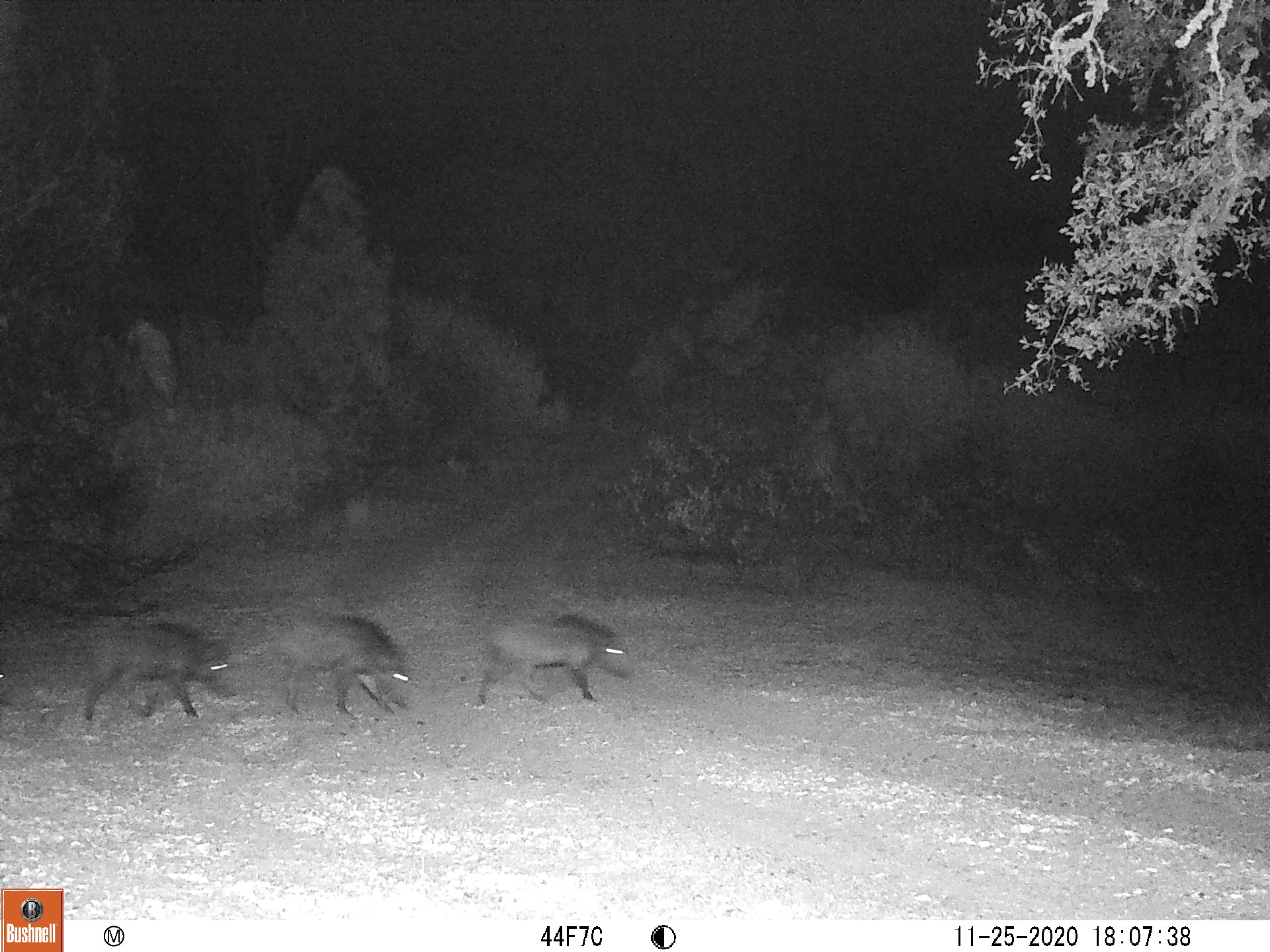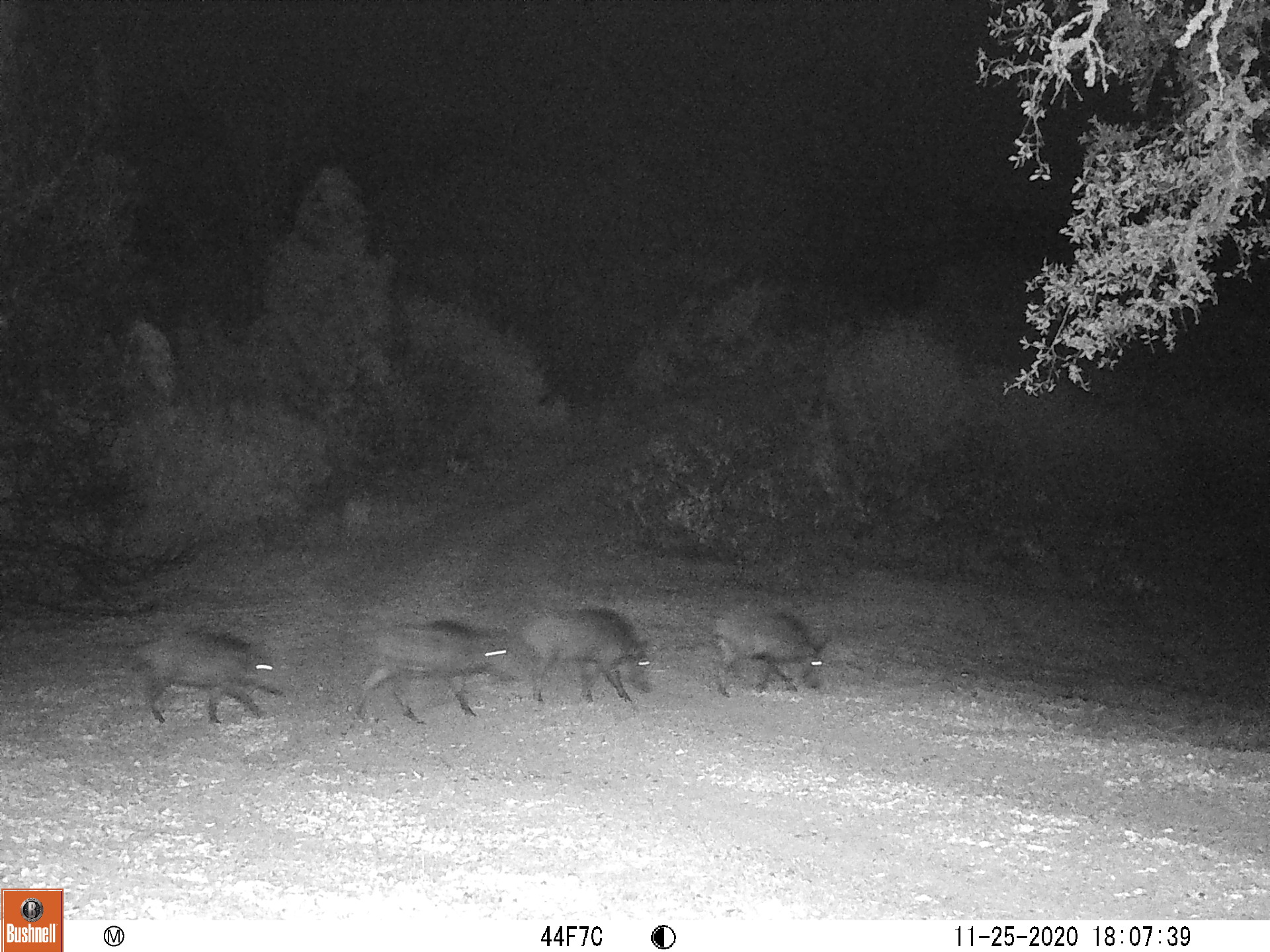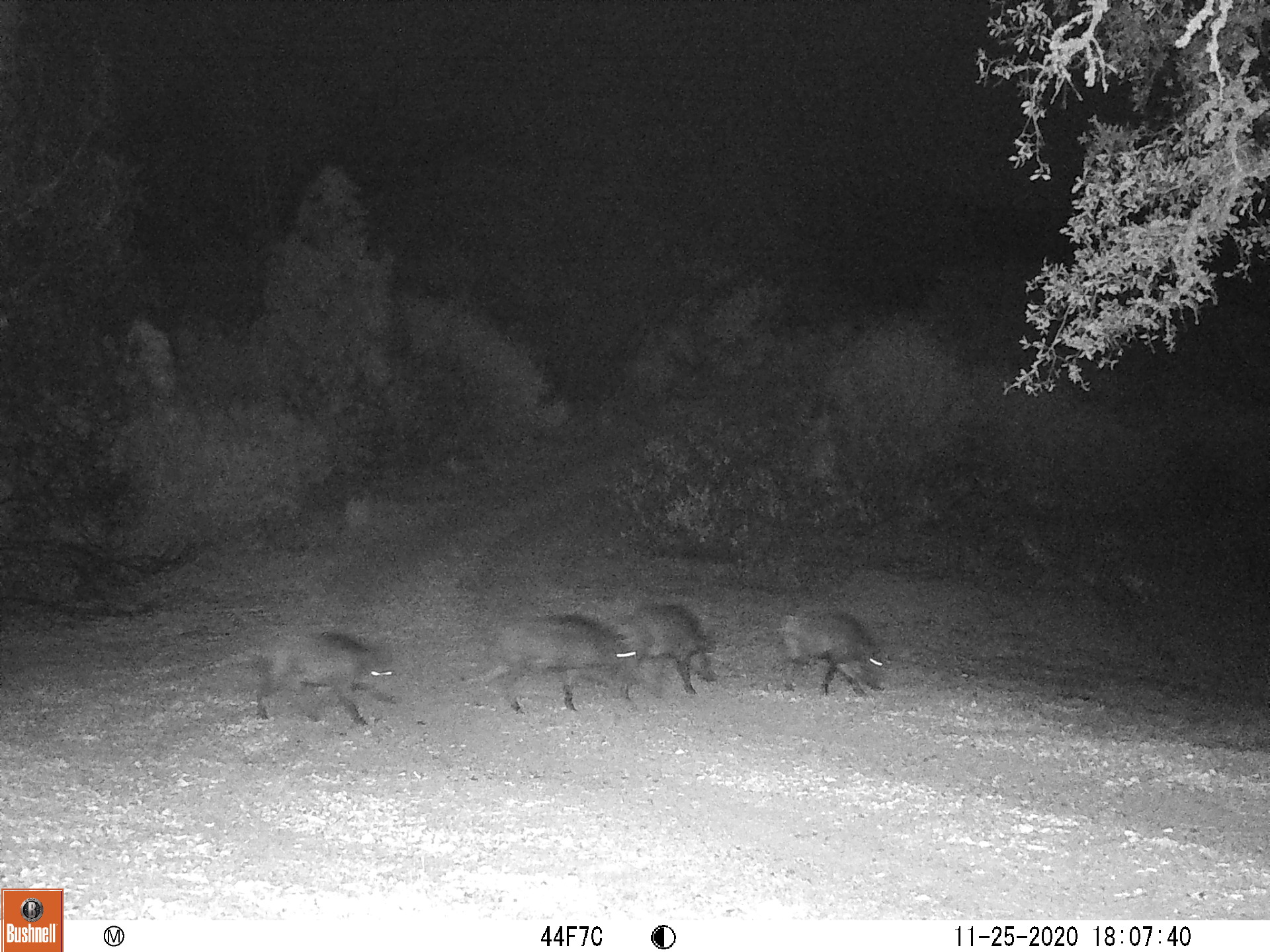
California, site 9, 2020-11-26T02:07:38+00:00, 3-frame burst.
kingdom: Animalia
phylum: Chordata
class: Mammalia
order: Artiodactyla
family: Suidae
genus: Sus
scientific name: Sus scrofa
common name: wild boar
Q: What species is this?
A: Wild boar (Sus scrofa).